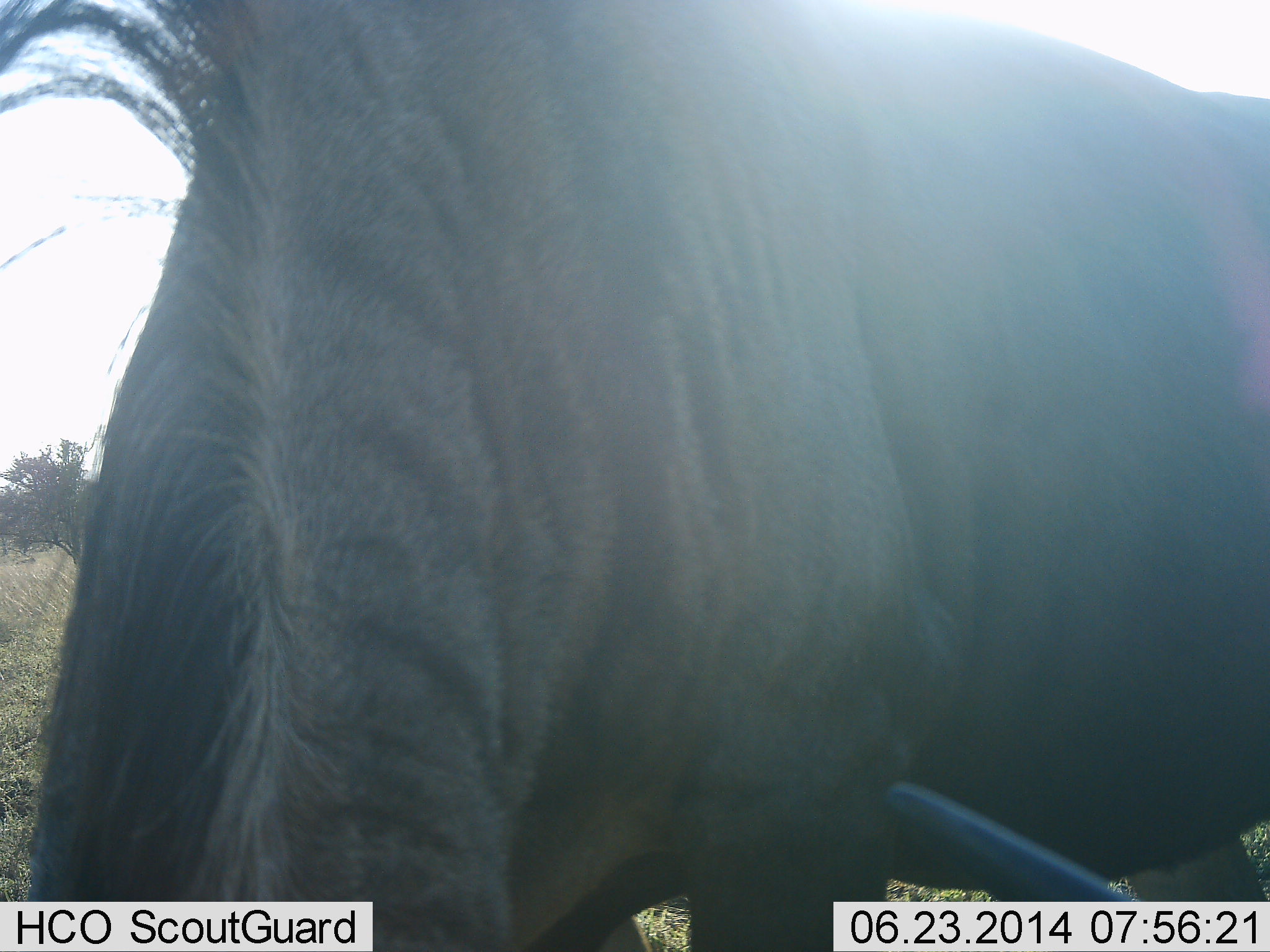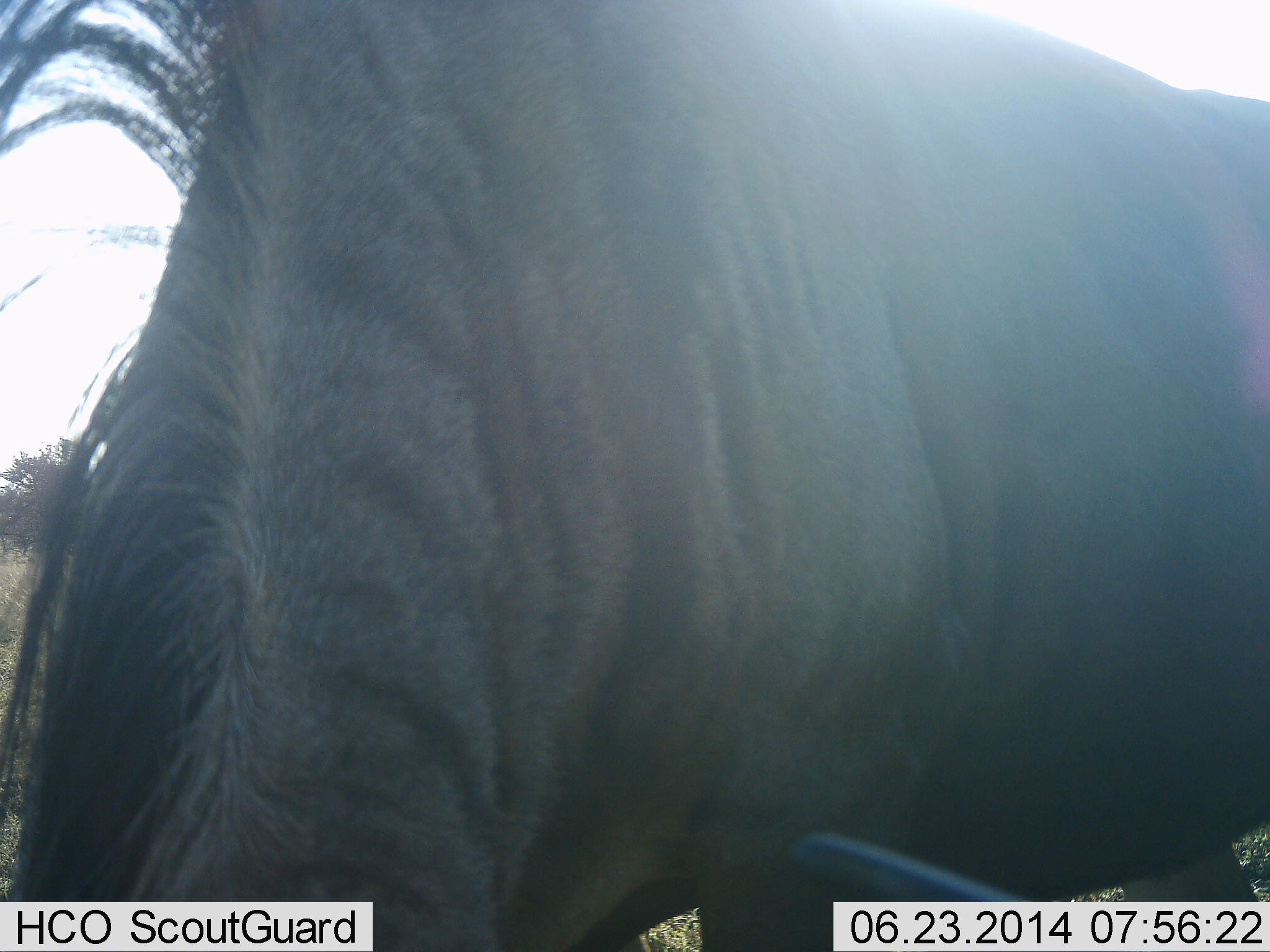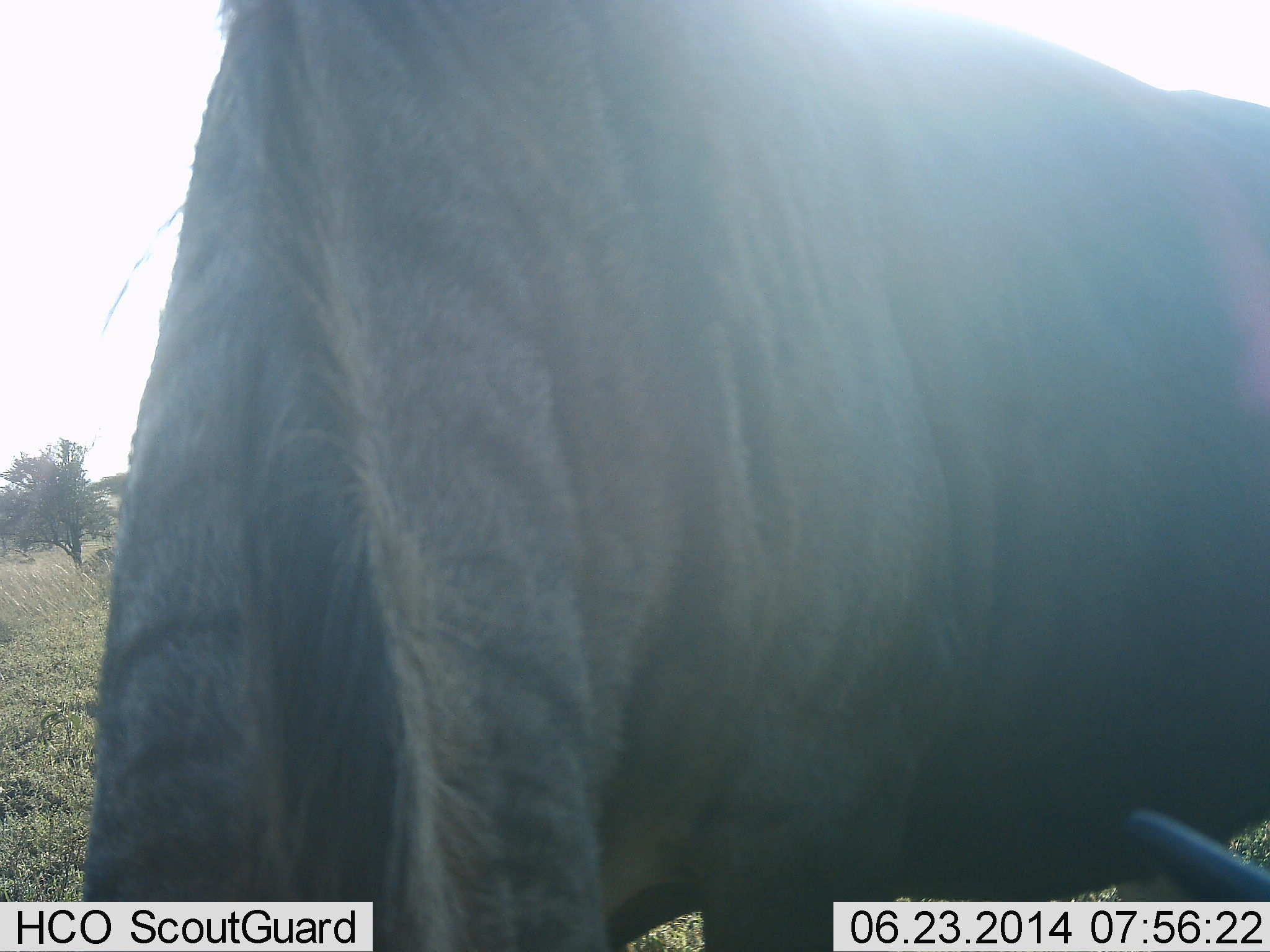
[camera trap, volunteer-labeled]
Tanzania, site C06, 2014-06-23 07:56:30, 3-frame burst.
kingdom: Animalia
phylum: Chordata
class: Mammalia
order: Artiodactyla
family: Bovidae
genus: Connochaetes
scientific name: Connochaetes taurinus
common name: blue wildebeest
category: wildebeest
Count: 1.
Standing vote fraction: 90%.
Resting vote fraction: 10%.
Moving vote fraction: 10%.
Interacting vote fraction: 0%.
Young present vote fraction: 0%.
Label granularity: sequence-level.